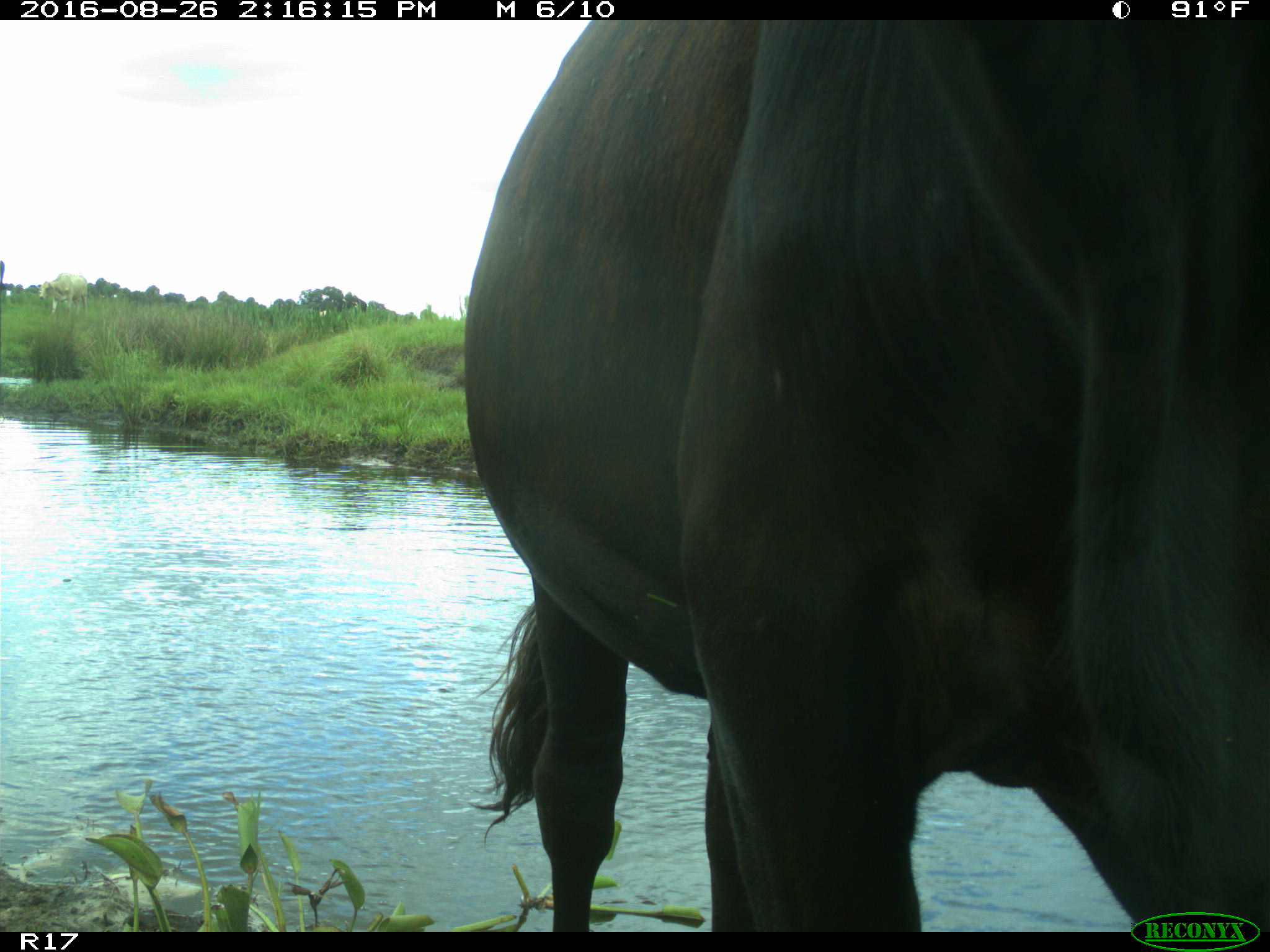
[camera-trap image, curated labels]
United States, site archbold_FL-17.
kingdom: Animalia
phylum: Chordata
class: Mammalia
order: Artiodactyla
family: Bovidae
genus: Bos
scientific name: Bos taurus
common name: domestic cow